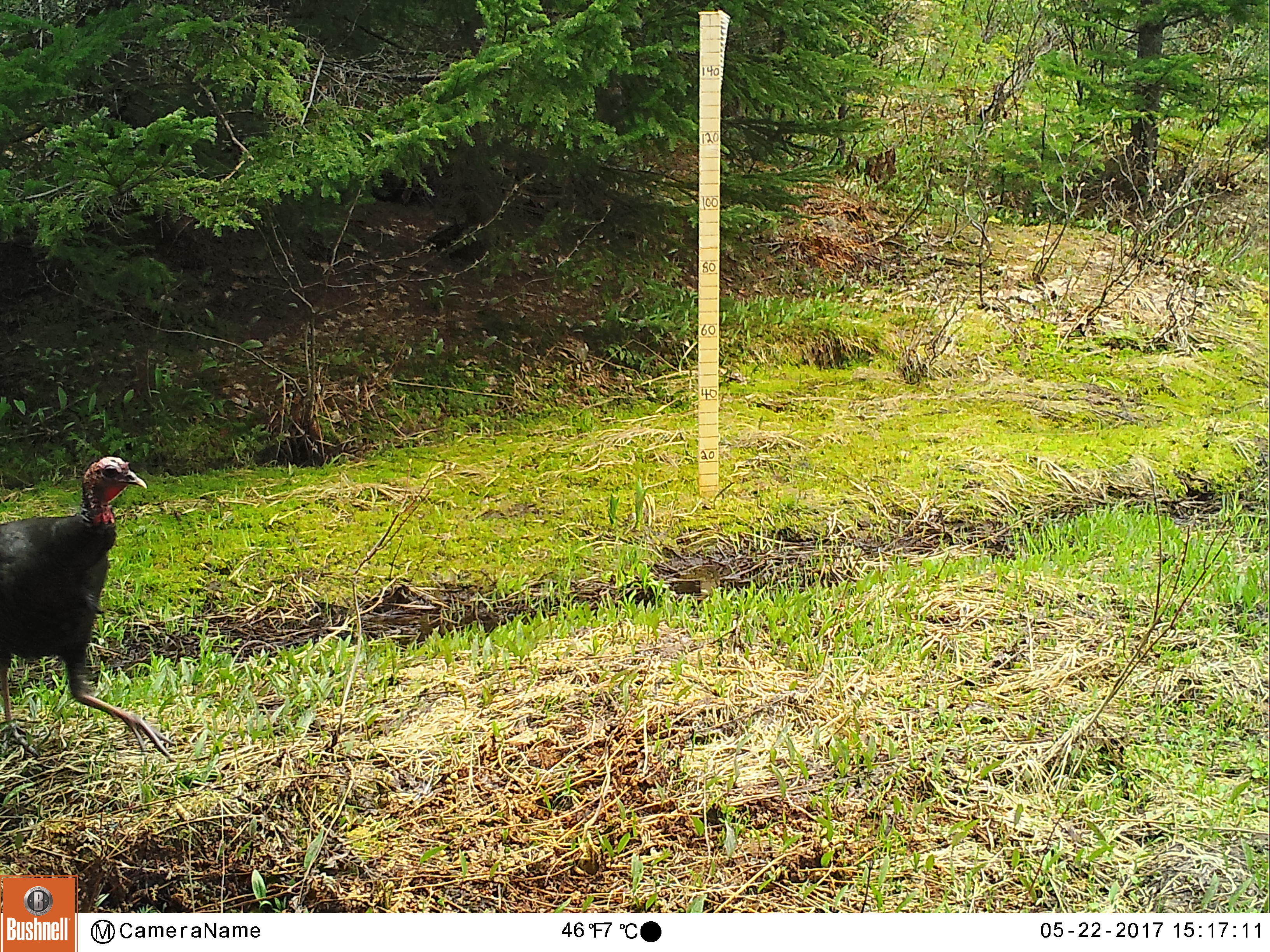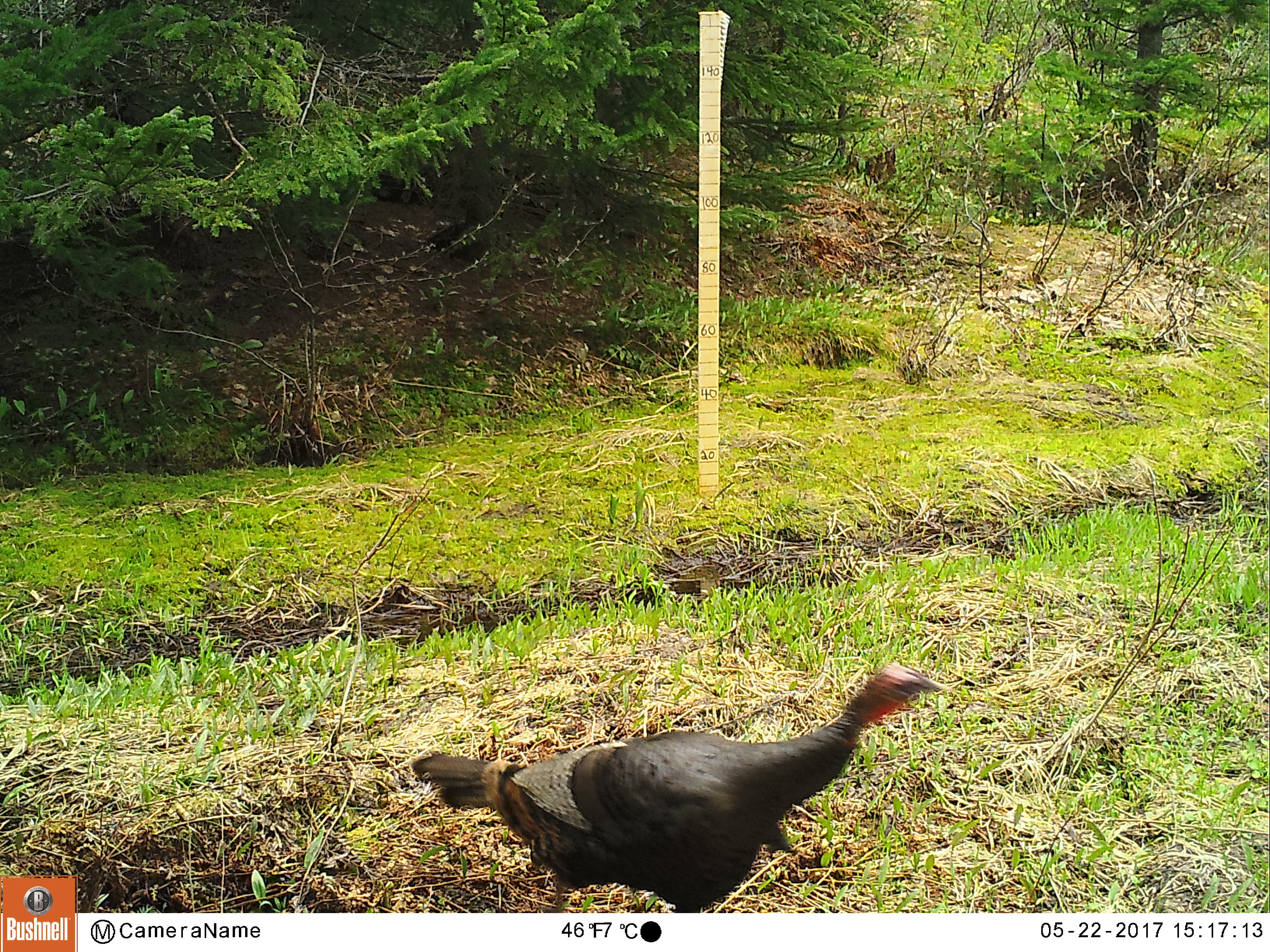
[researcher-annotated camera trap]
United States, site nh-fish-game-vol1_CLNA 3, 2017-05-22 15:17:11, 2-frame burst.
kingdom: Animalia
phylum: Chordata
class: Aves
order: Galliformes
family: Phasianidae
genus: Meleagris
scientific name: Meleagris gallopavo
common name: wild turkey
Wild turkey (Meleagris gallopavo).